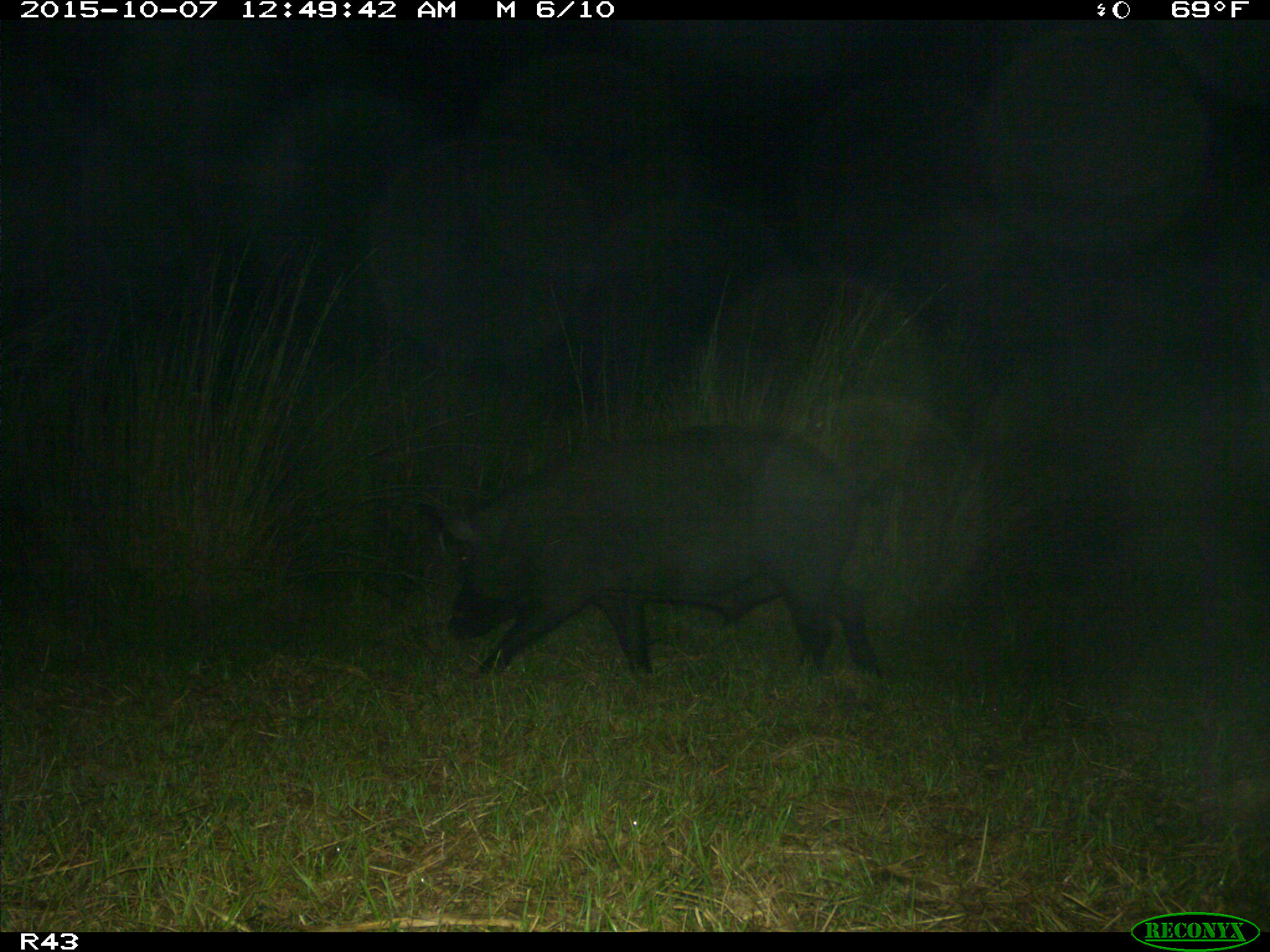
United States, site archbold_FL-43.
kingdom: Animalia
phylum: Chordata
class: Mammalia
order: Artiodactyla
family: Suidae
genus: Sus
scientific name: Sus scrofa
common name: wild boar